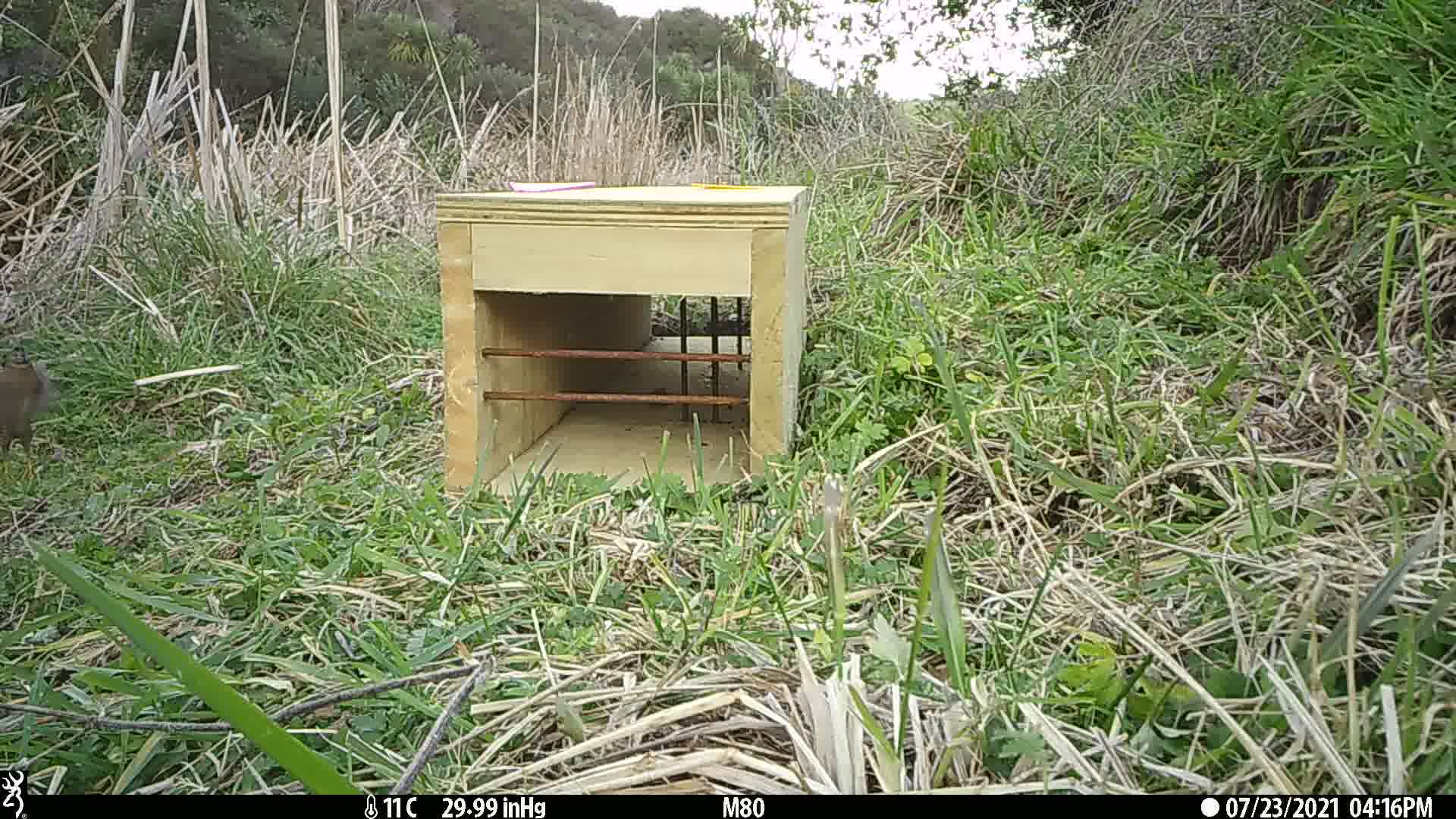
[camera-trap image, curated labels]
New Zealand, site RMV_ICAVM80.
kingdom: Animalia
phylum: Chordata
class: Aves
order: Galliformes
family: Phasianidae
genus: Synoicus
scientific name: Synoicus ypsilophorus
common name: brown quail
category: quail brown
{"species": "quail brown (brown quail) (Synoicus ypsilophorus)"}